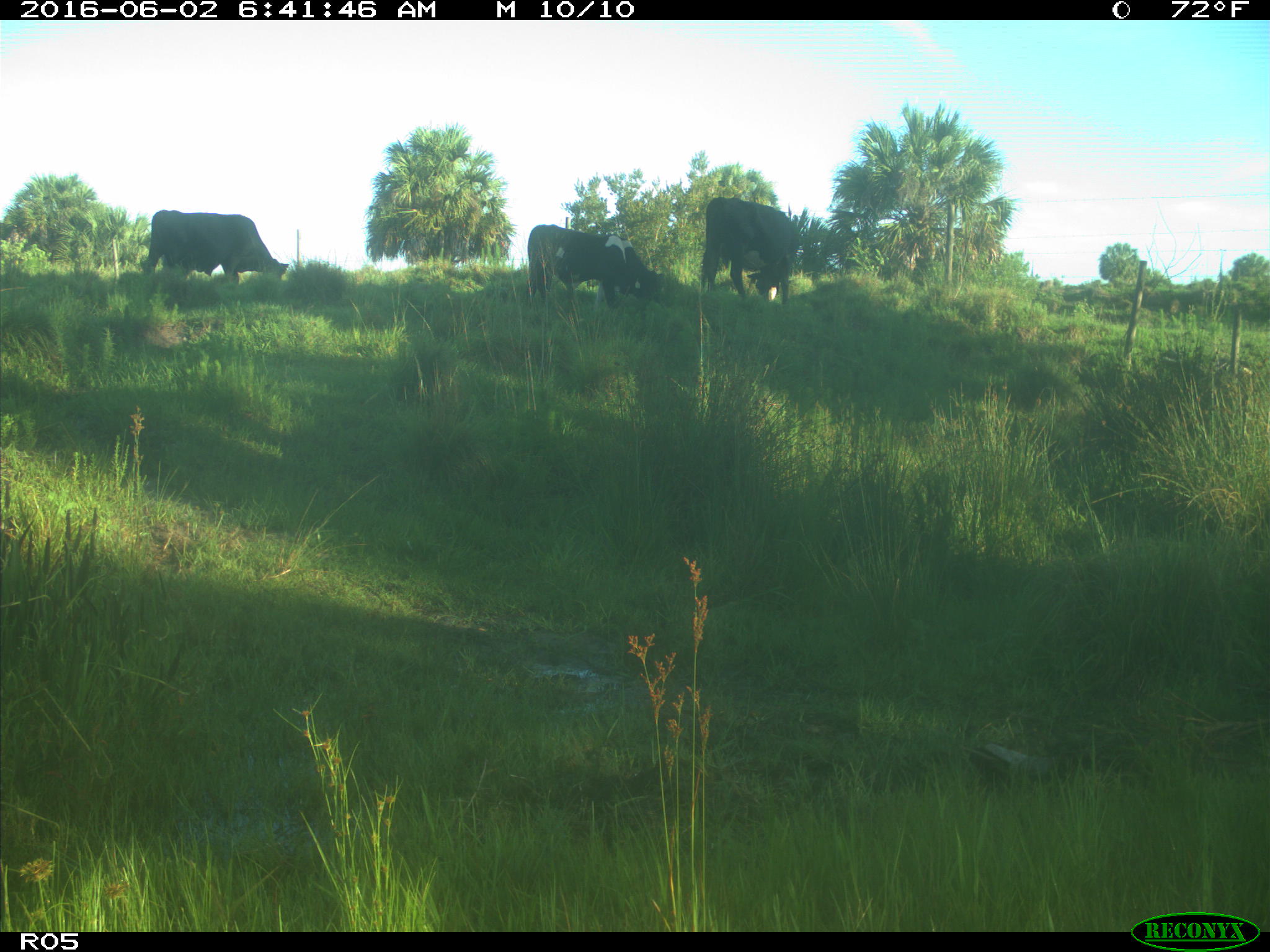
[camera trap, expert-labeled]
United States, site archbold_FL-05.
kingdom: Animalia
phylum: Chordata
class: Mammalia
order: Artiodactyla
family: Bovidae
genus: Bos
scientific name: Bos taurus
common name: domestic cow